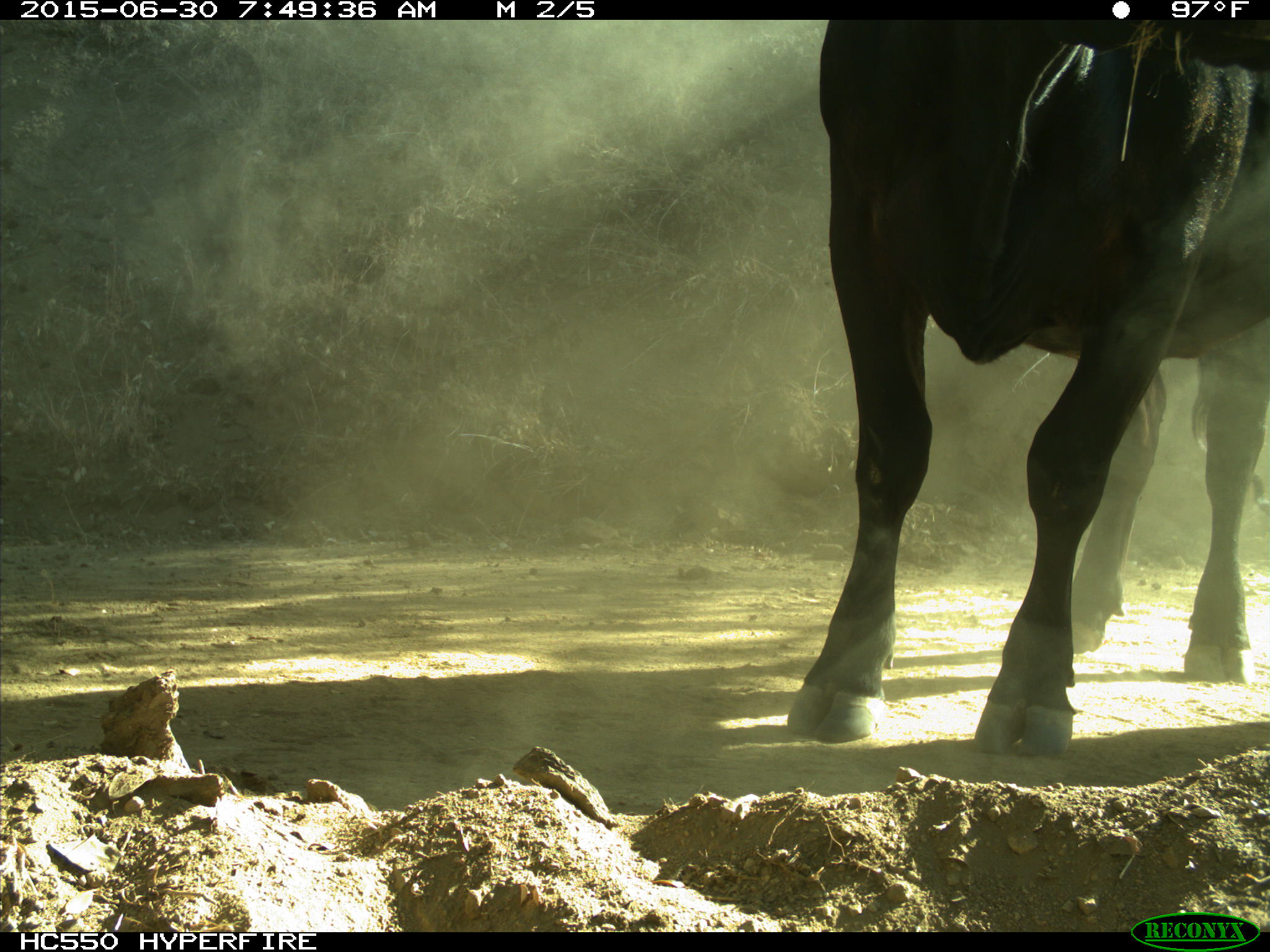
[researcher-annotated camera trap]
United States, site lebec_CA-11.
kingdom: Animalia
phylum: Chordata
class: Mammalia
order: Artiodactyla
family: Bovidae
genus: Bos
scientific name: Bos taurus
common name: domestic cow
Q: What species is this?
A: Bos taurus (domestic cow).